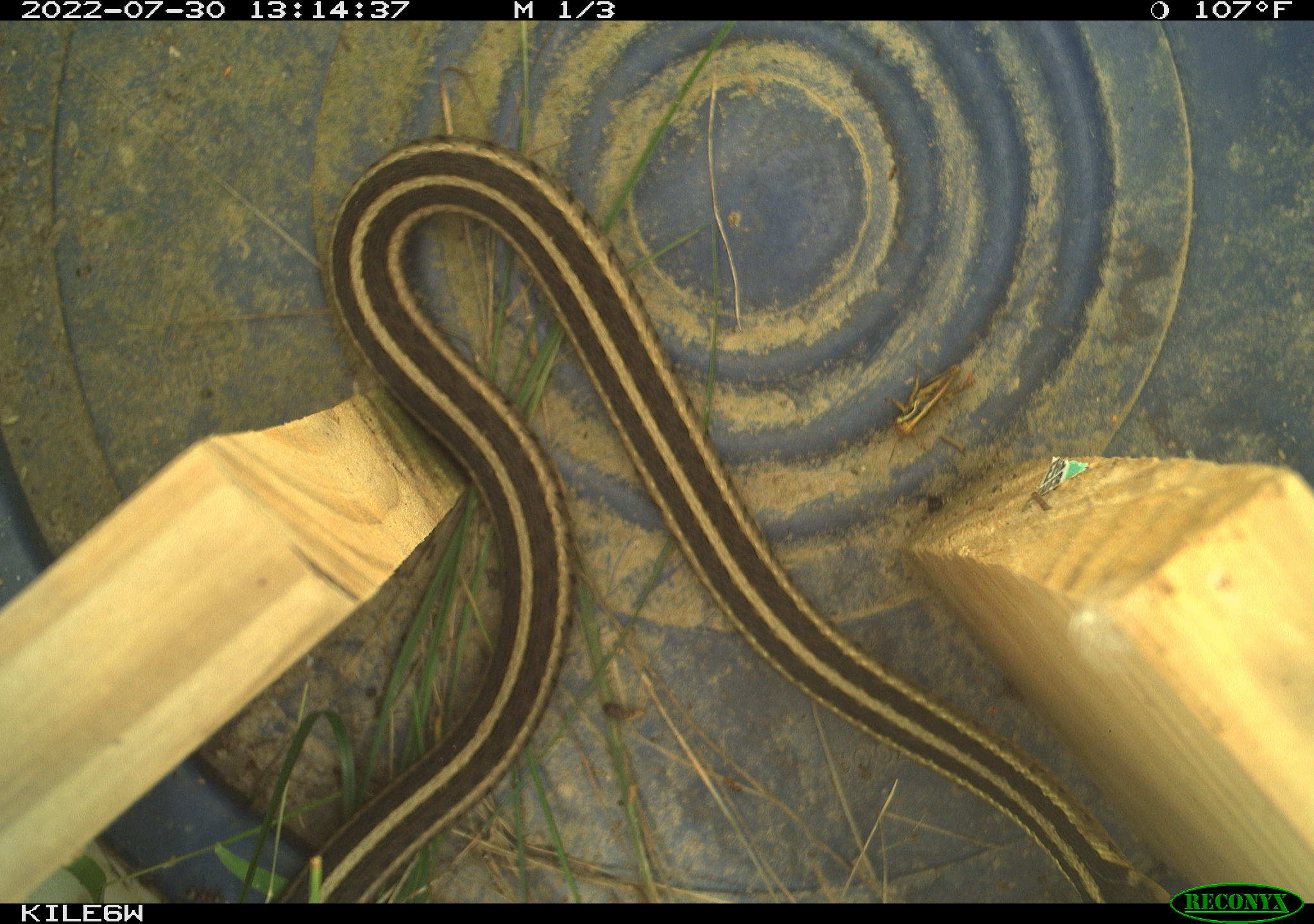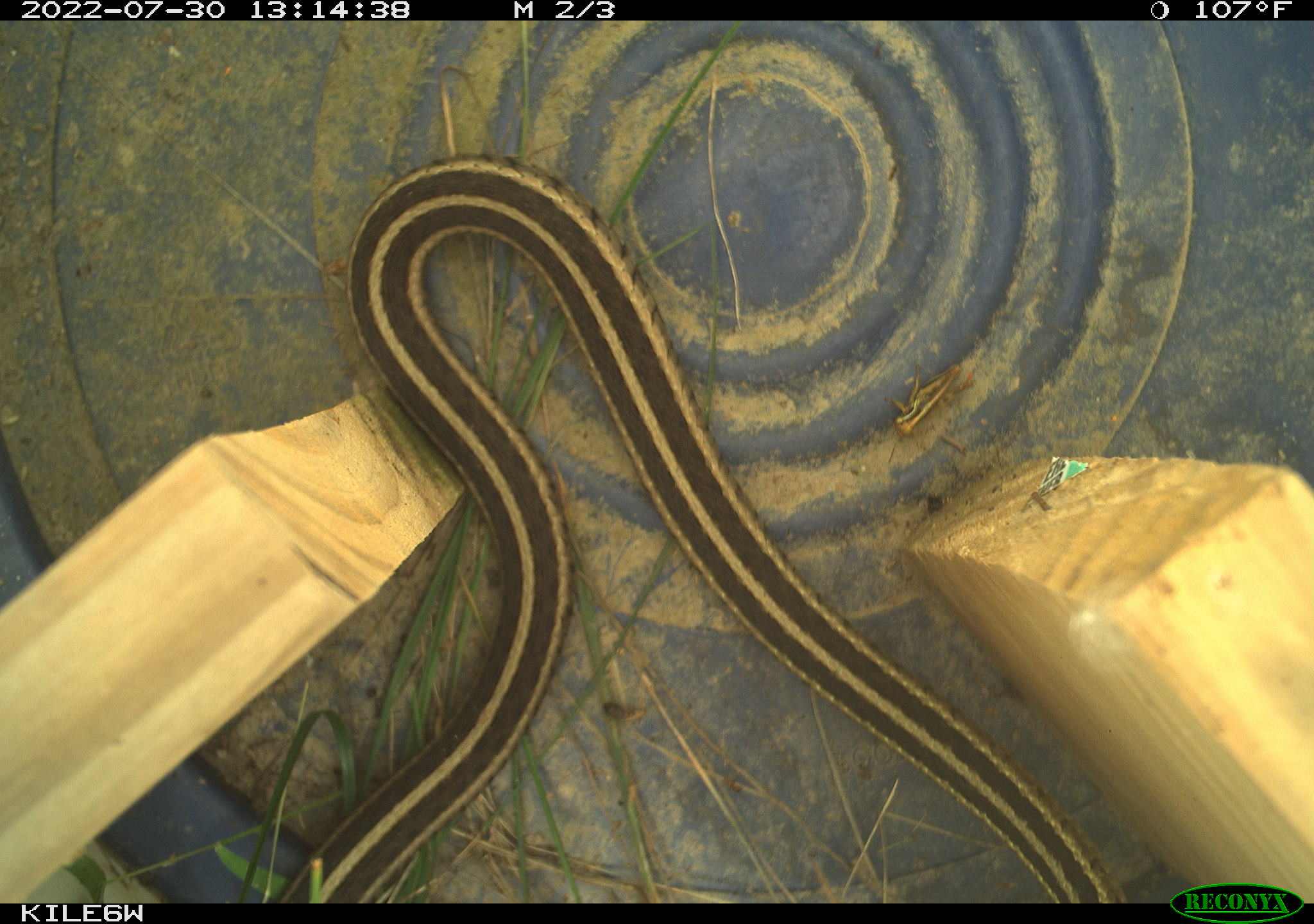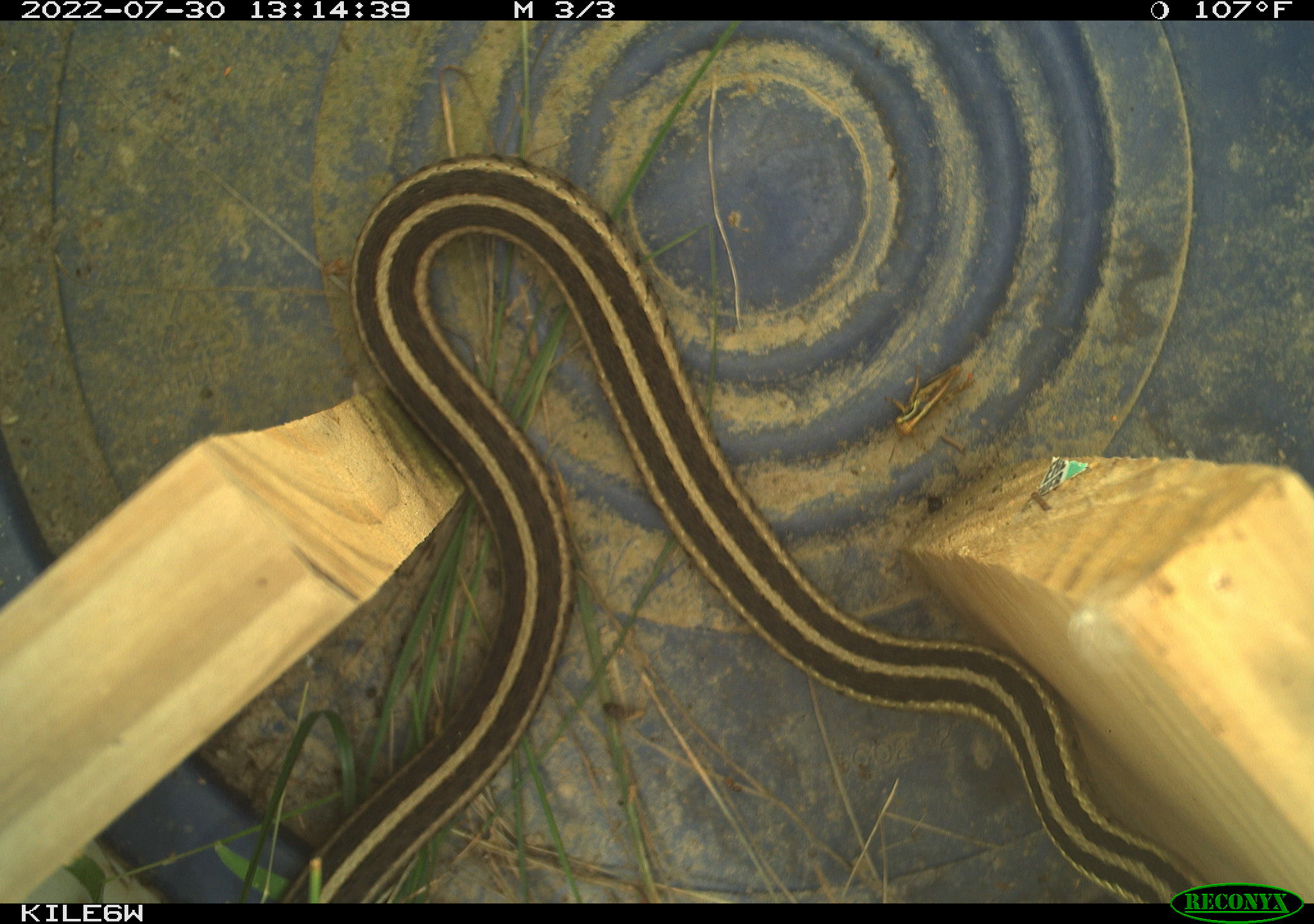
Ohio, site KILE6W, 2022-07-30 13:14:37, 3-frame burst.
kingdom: Animalia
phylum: Chordata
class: Reptilia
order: Squamata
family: Colubridae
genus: Thamnophis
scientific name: Thamnophis sirtalis sirtalis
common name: eastern gartersnake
Eastern gartersnake (Thamnophis sirtalis sirtalis).